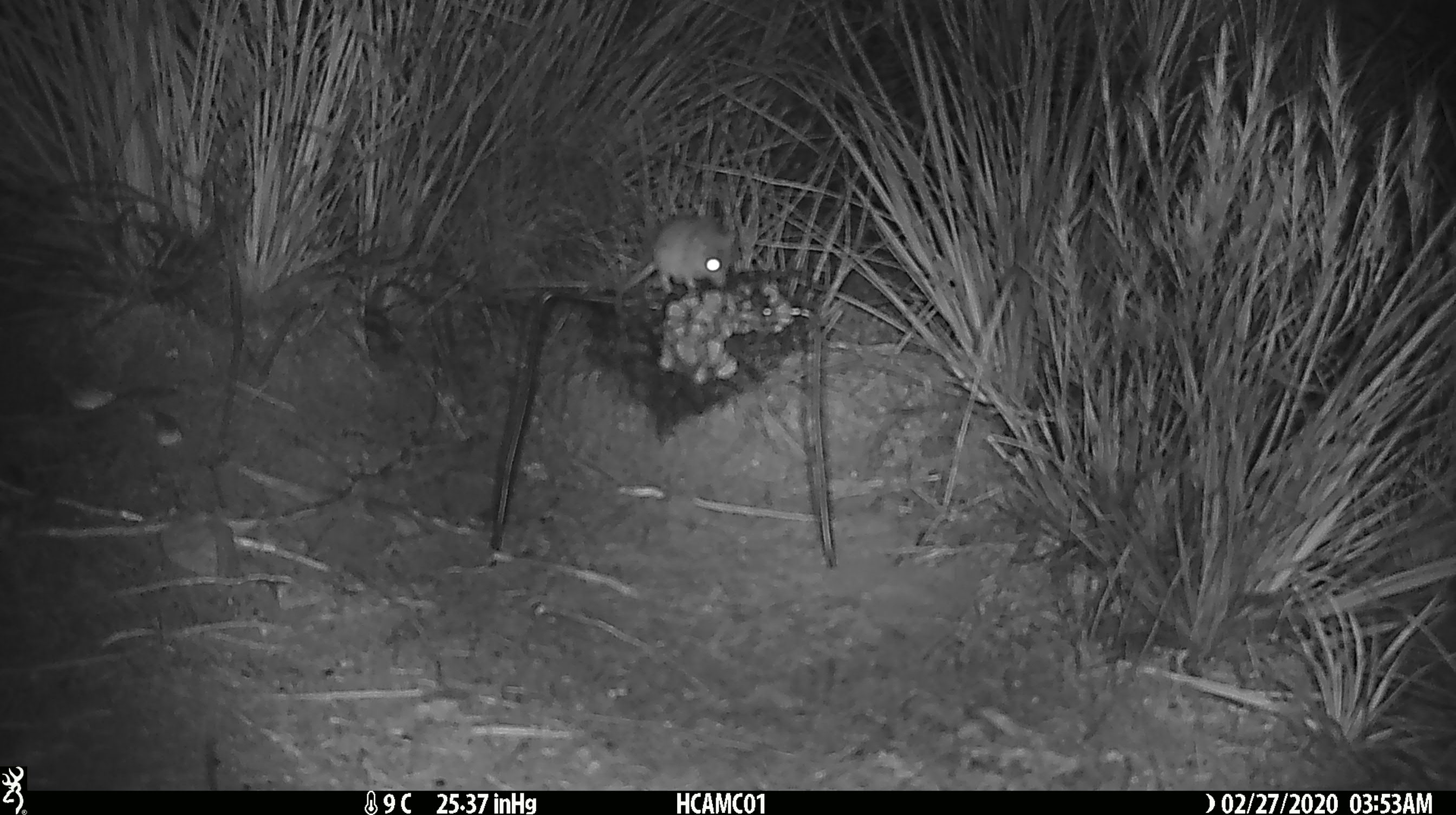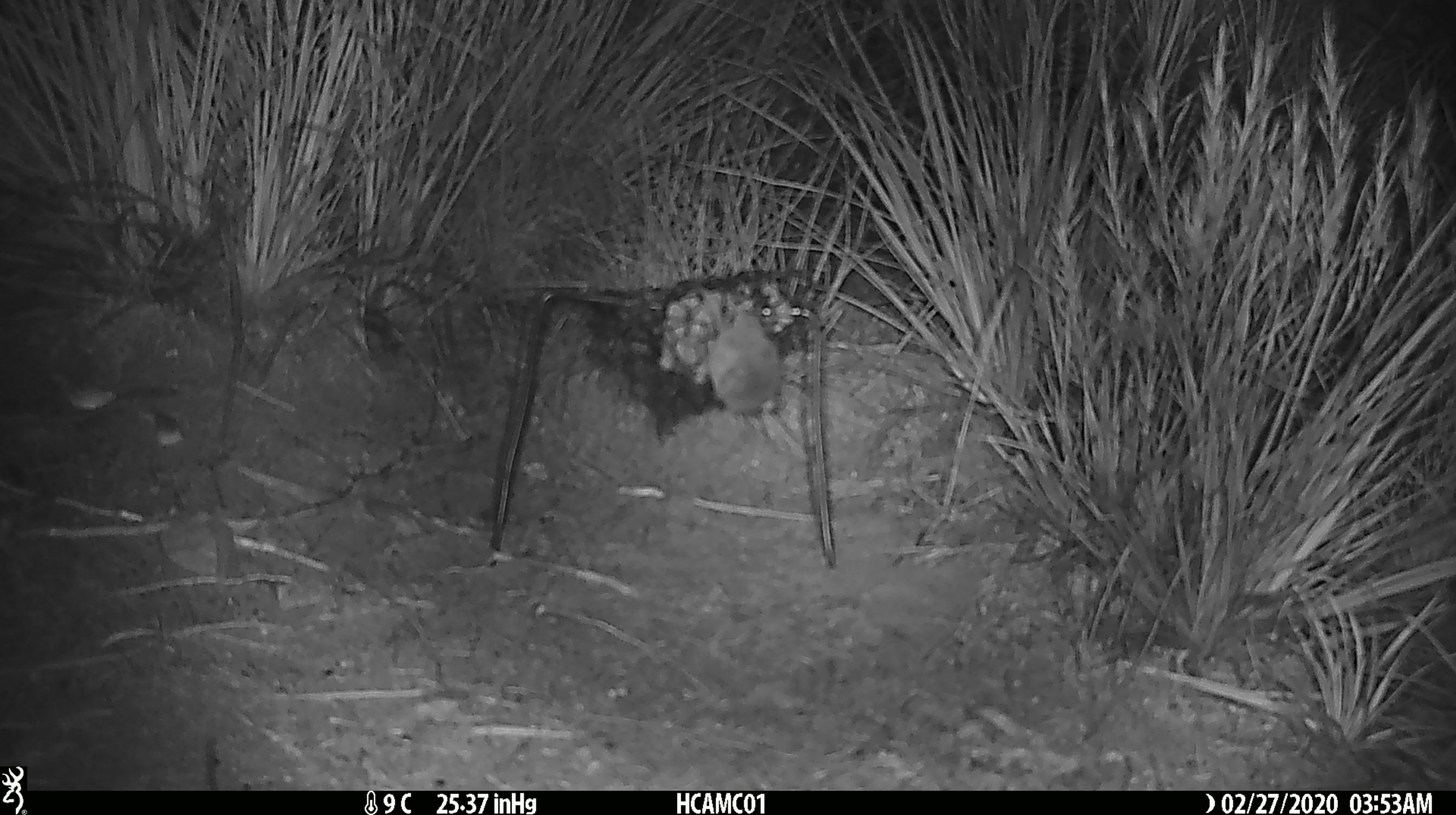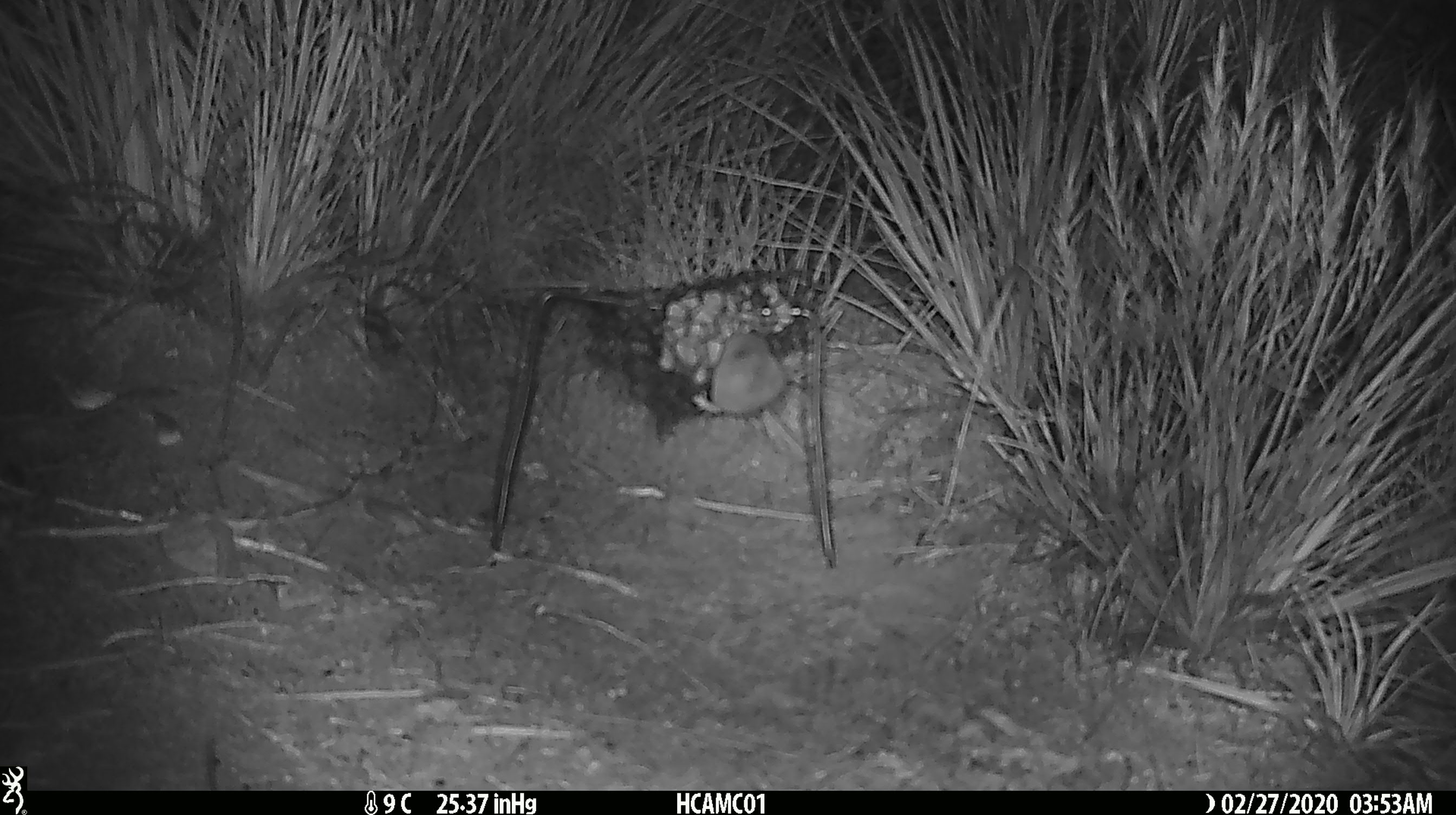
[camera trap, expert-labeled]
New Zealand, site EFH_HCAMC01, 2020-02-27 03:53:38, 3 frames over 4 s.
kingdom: Animalia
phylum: Chordata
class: Mammalia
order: Rodentia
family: Muridae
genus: Mus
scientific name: Mus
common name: mouse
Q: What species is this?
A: Mouse (Mus).